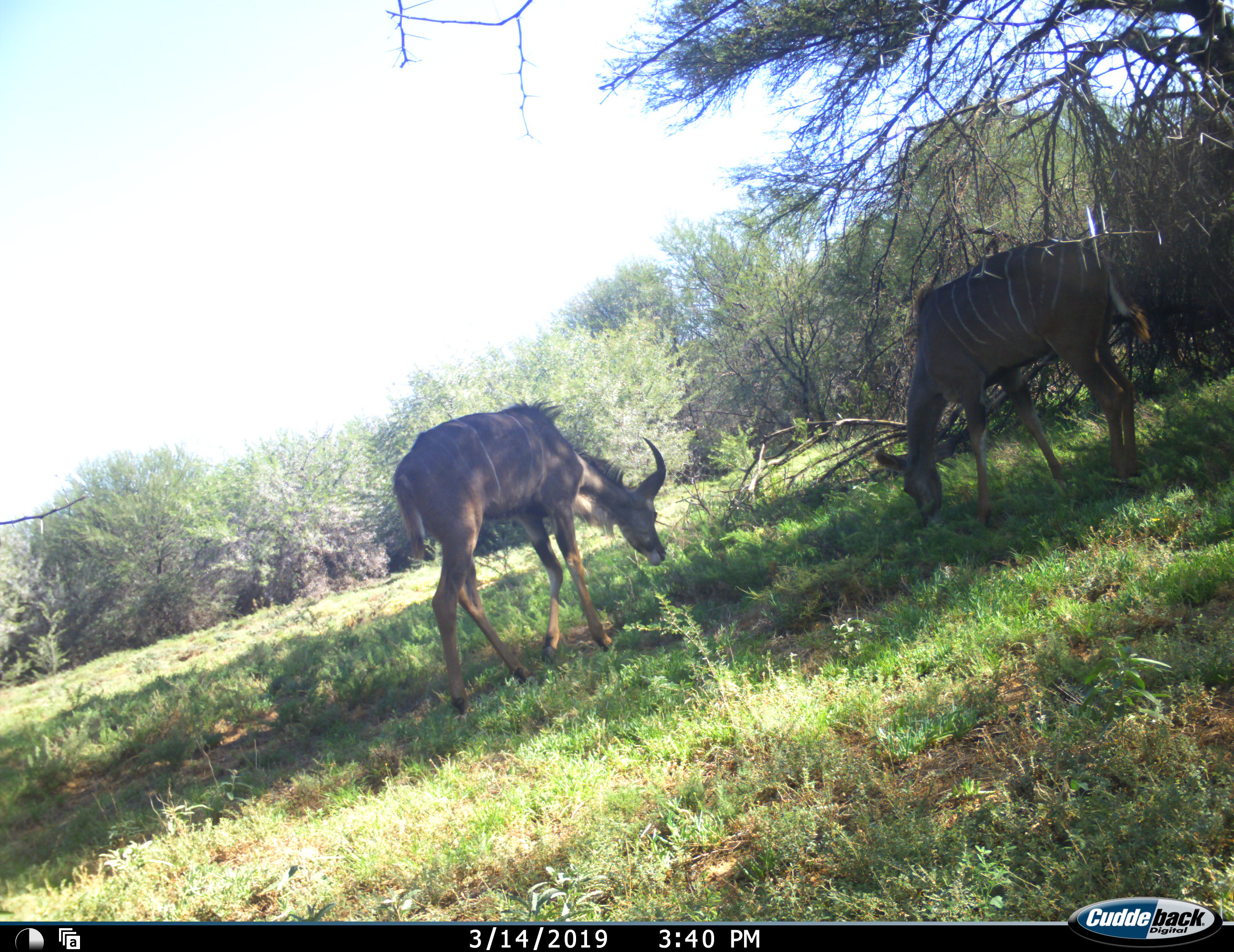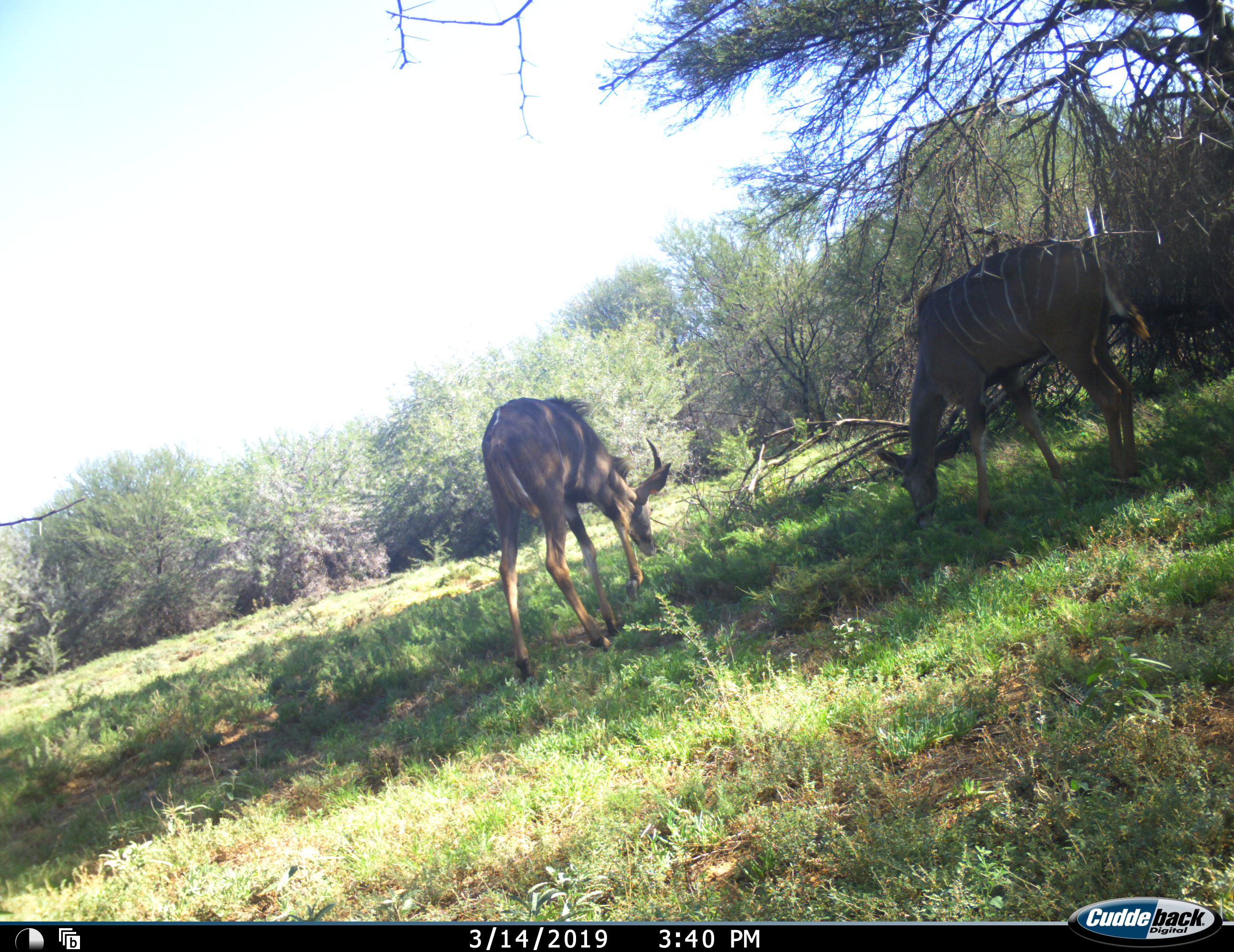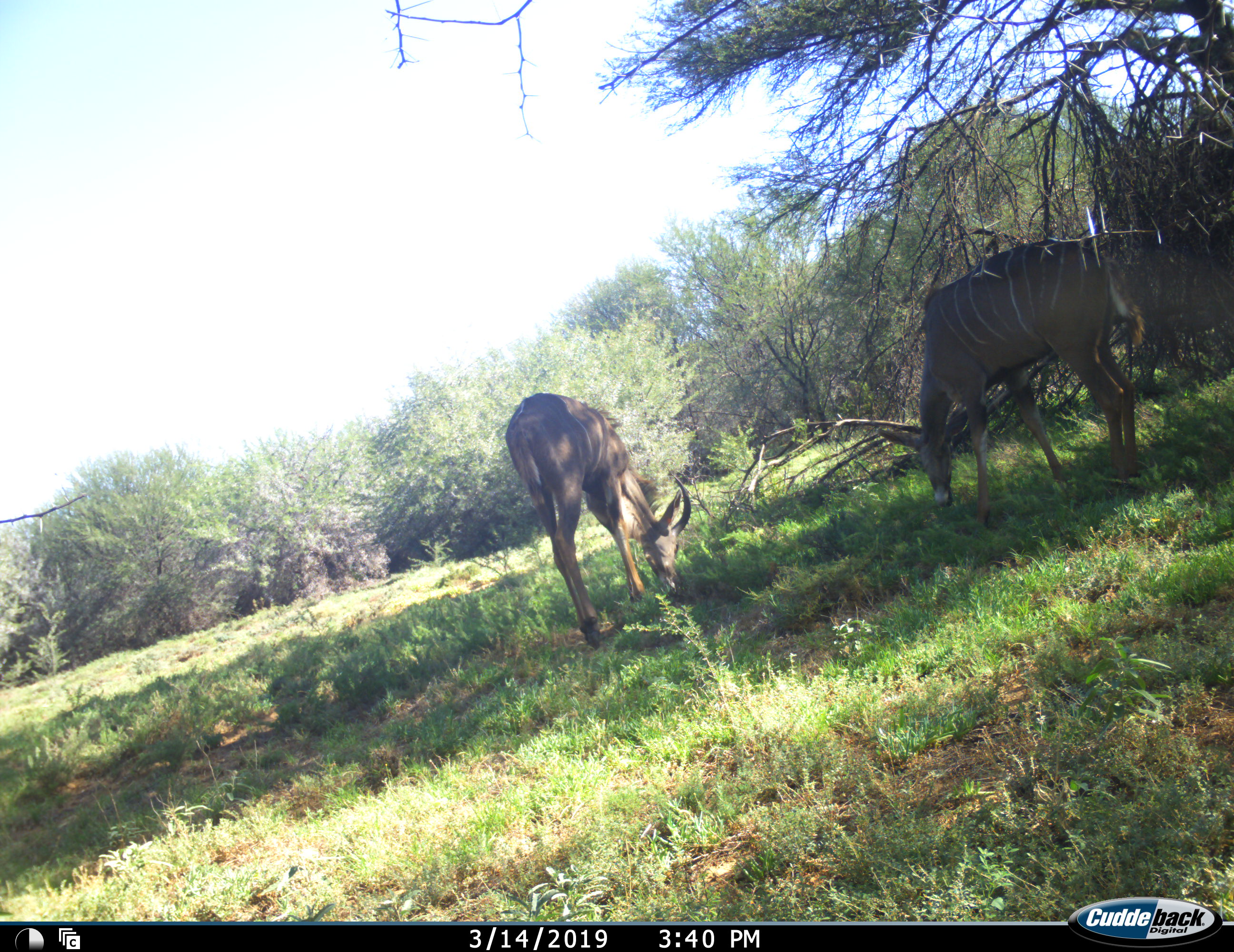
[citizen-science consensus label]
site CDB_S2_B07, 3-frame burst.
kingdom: Animalia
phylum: Chordata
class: Mammalia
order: Artiodactyla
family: Bovidae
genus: Tragelaphus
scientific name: Tragelaphus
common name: kudu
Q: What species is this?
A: Kudu (Tragelaphus).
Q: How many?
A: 2.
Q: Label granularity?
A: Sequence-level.